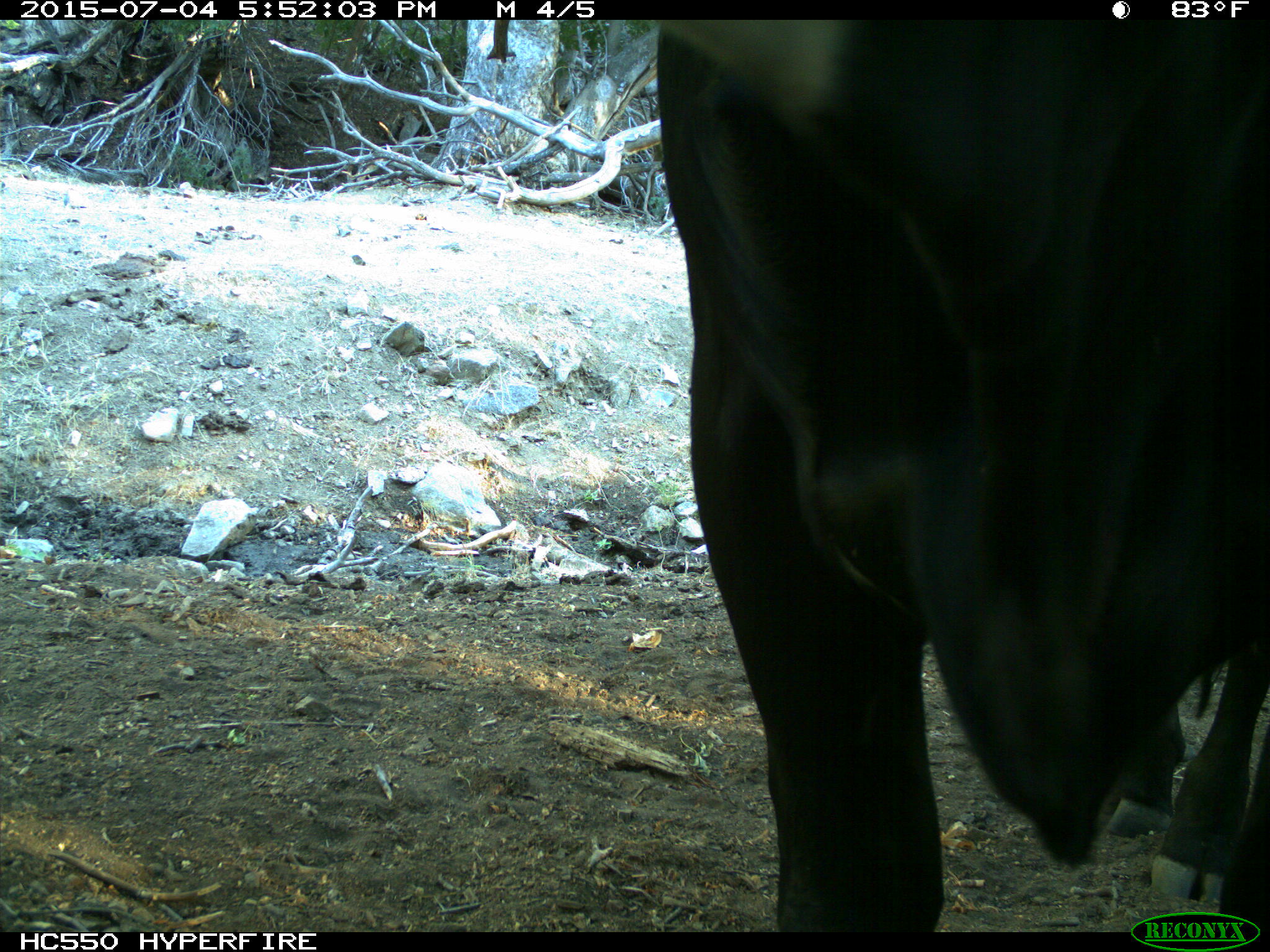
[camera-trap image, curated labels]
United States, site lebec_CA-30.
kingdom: Animalia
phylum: Chordata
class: Mammalia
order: Artiodactyla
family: Bovidae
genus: Bos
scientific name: Bos taurus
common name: domestic cow